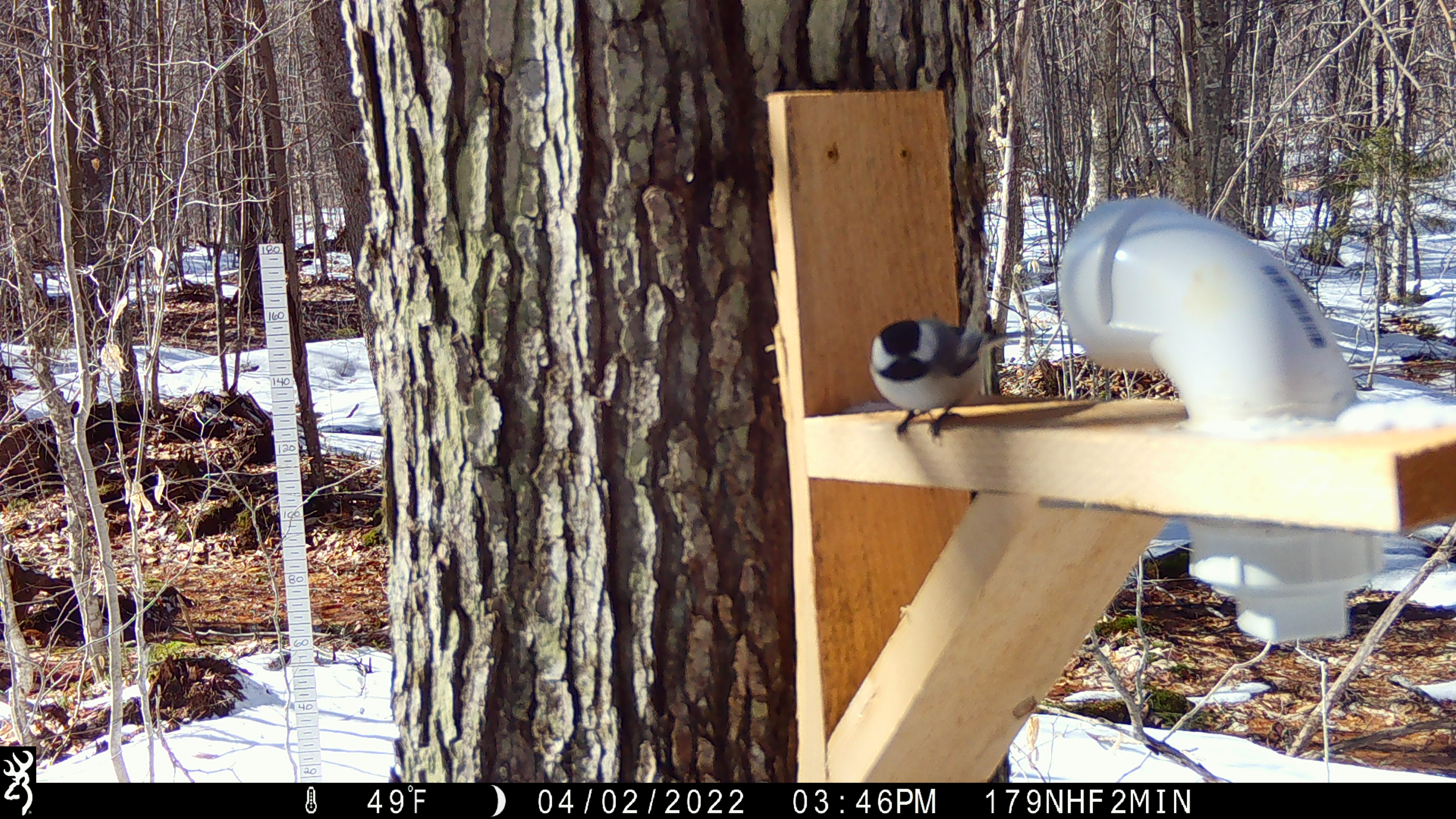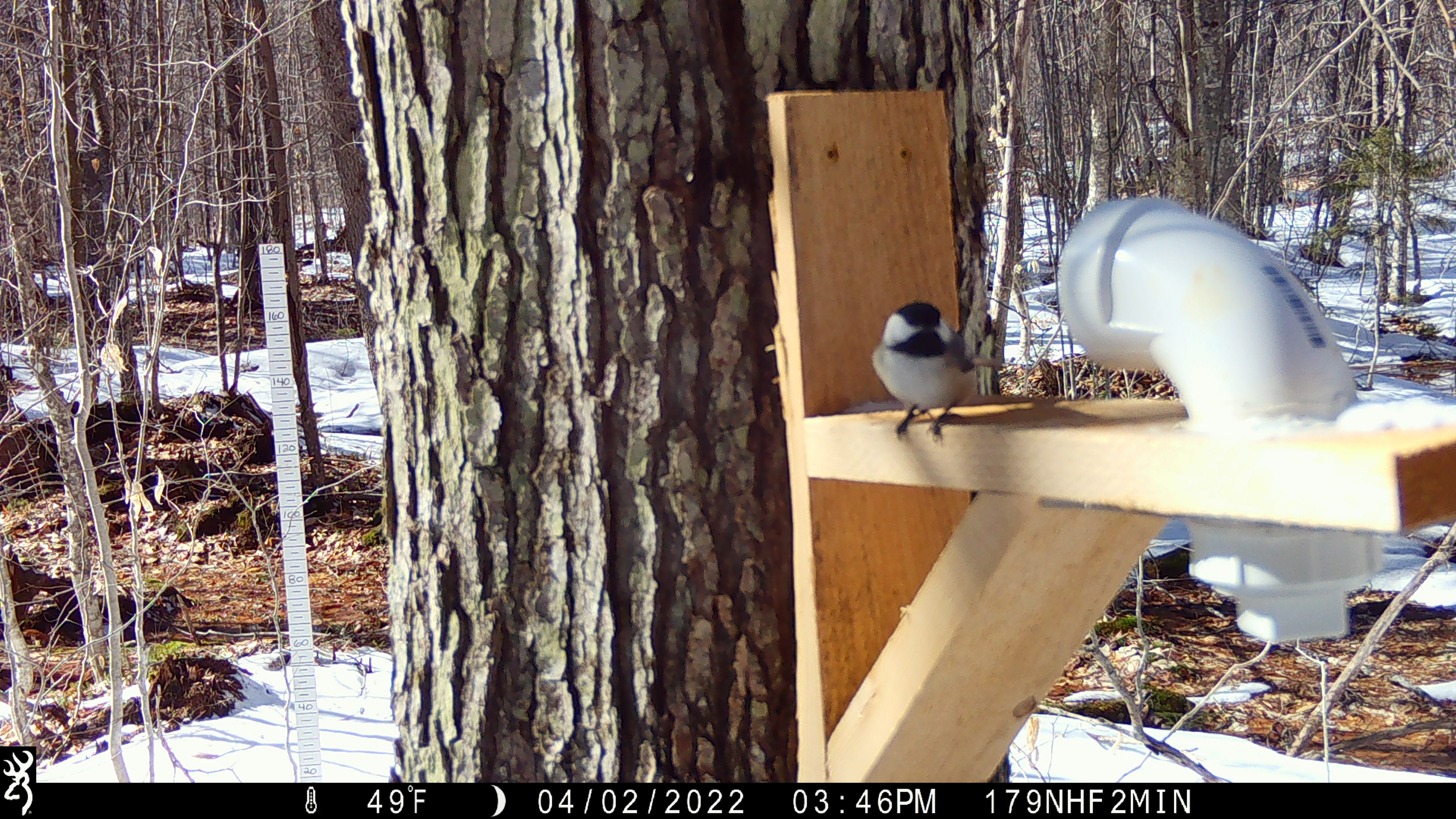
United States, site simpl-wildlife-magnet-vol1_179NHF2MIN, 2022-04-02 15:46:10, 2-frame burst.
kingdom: Animalia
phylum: Chordata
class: Aves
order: Passeriformes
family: Paridae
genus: Poecile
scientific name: Poecile atricapillus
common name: black-capped chickadee